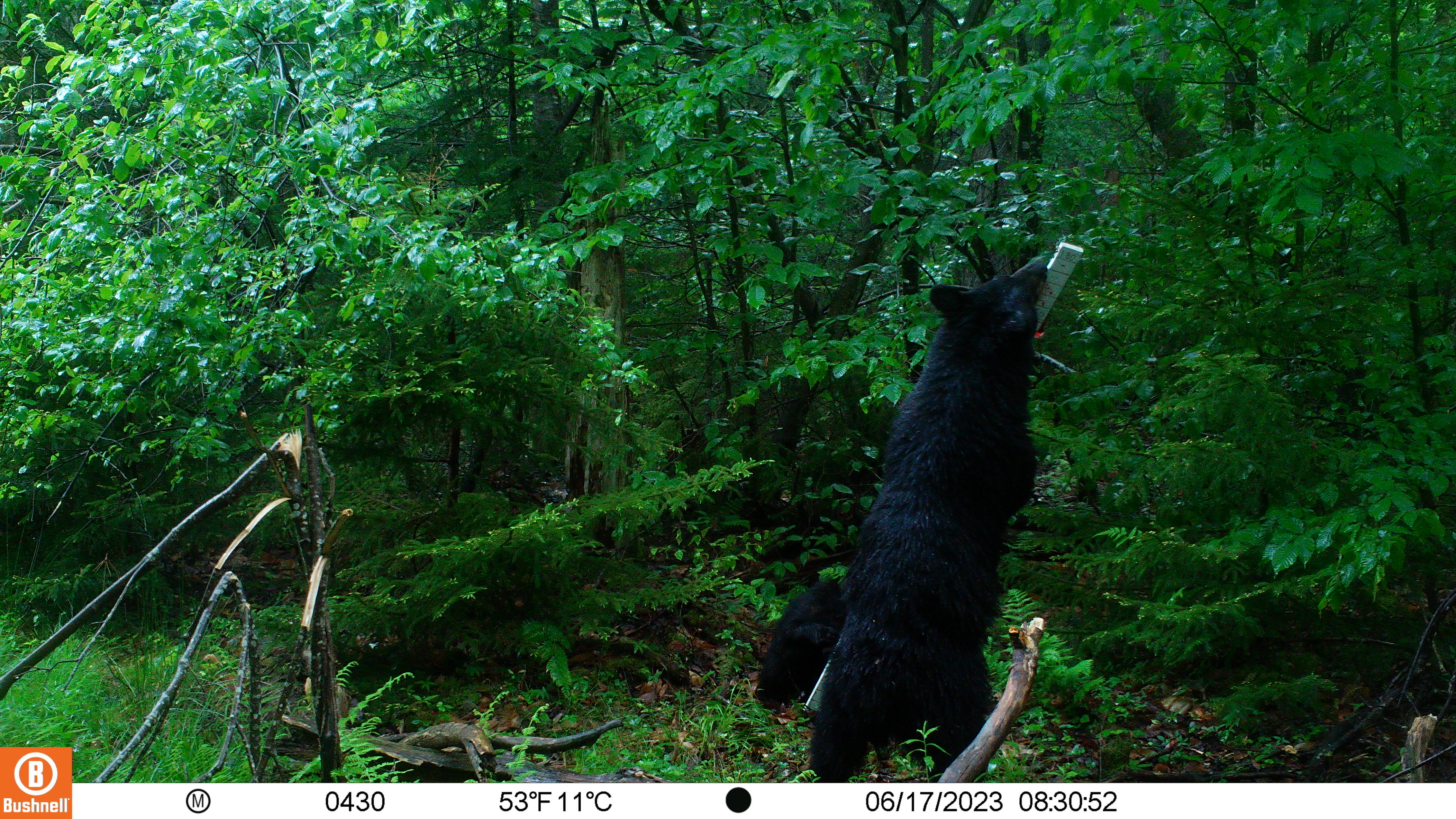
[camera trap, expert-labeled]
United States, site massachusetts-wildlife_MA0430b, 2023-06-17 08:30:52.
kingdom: Animalia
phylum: Chordata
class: Mammalia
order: Carnivora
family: Ursidae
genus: Ursus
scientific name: Ursus americanus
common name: black bear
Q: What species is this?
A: Black bear (Ursus americanus).